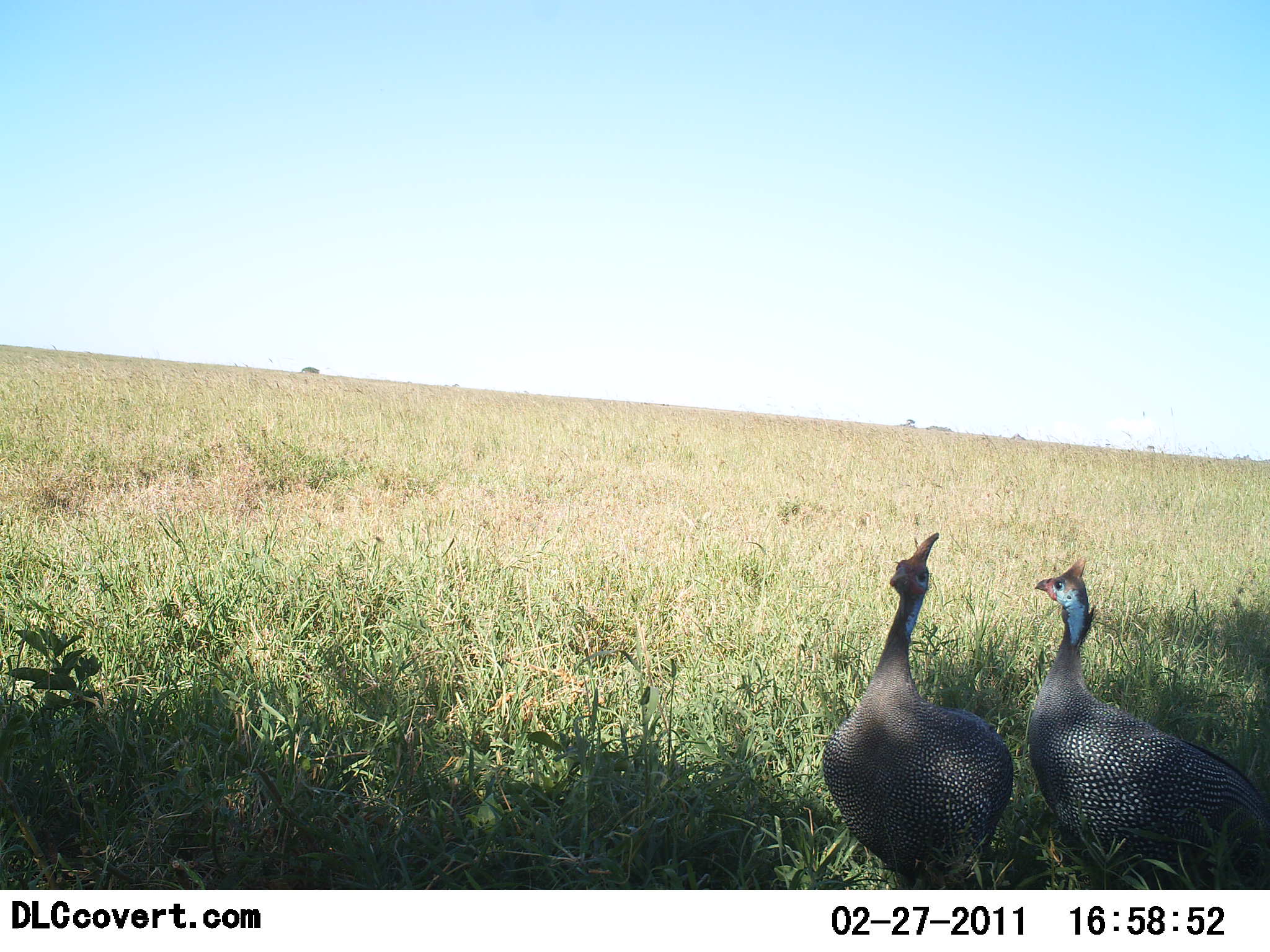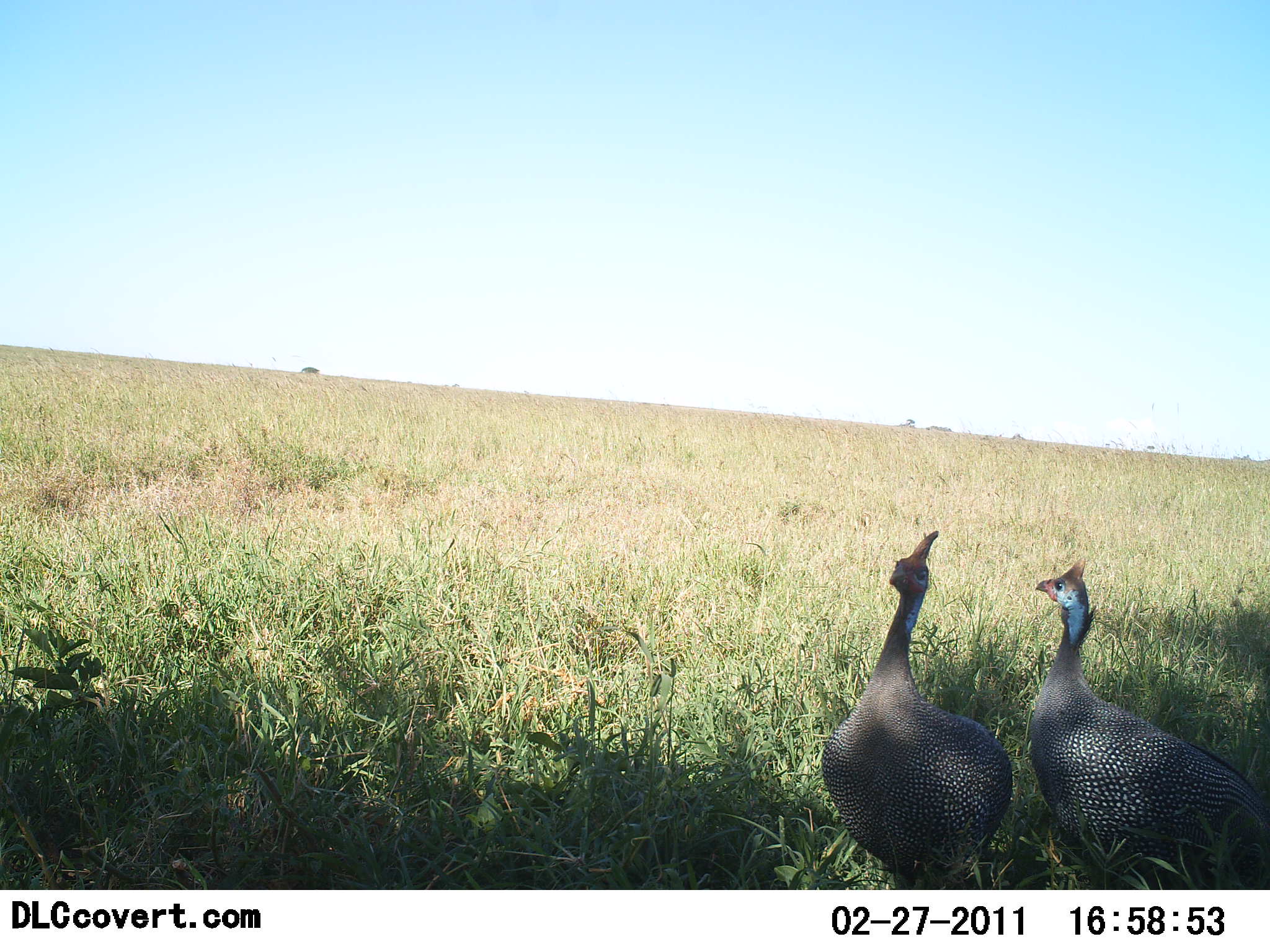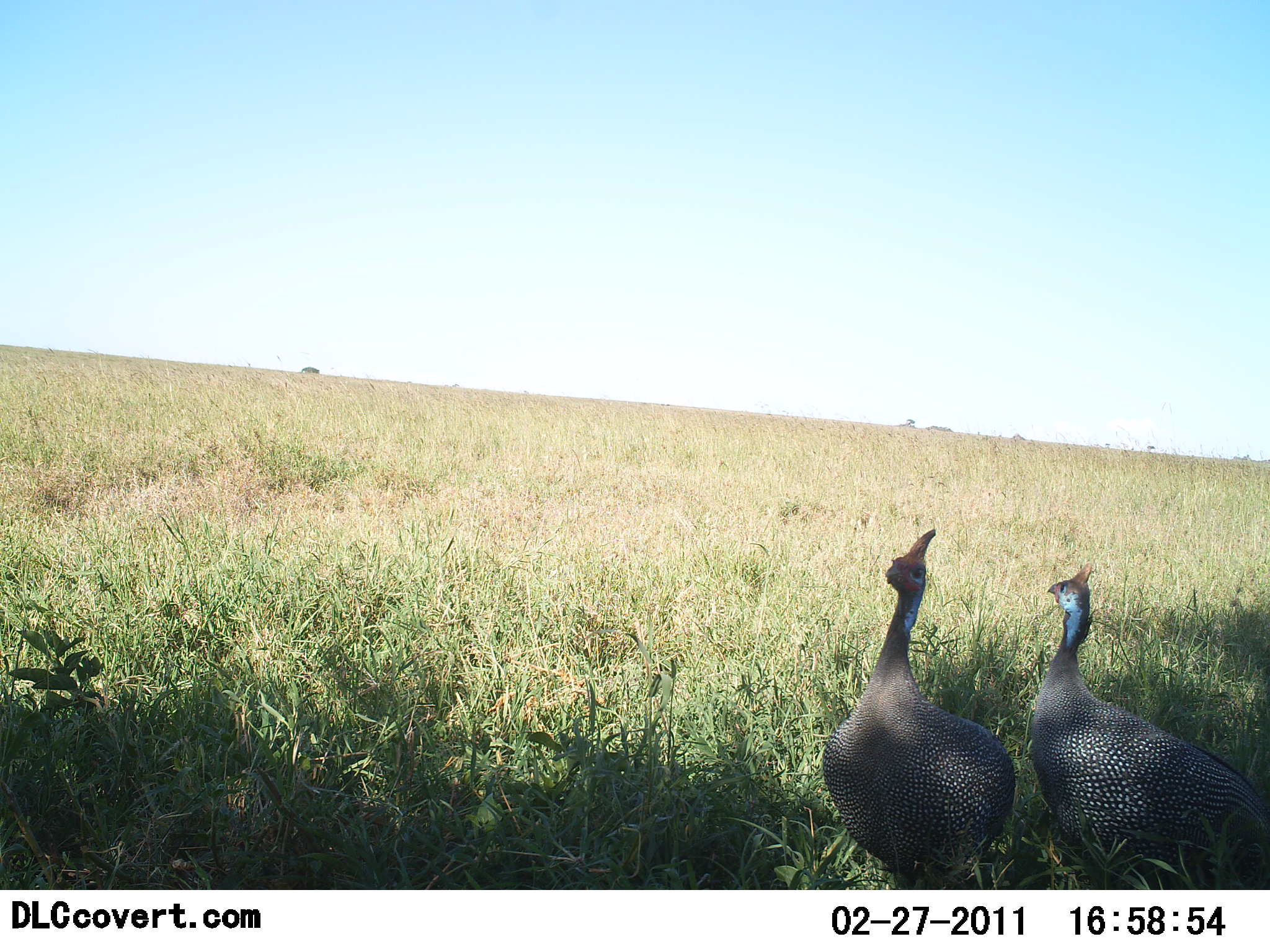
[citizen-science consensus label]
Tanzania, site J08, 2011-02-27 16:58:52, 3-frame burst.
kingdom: Animalia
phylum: Chordata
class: Aves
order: Galliformes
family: Numididae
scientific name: Numididae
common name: guinea fowl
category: guineafowl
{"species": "guineafowl (guinea fowl) (Numididae)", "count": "2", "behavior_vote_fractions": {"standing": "92%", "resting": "0%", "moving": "0%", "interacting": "17%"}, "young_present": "0%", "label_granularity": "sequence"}